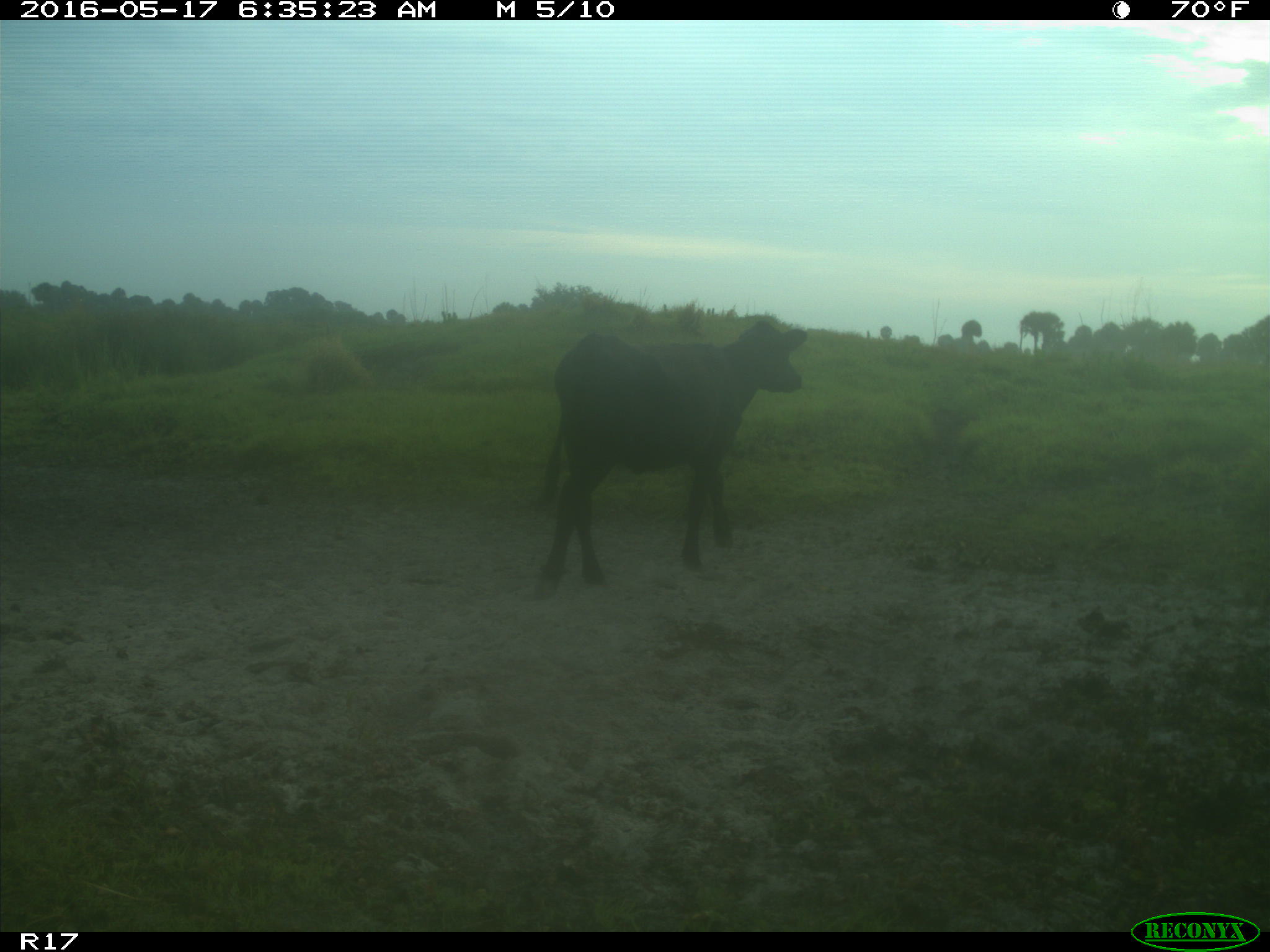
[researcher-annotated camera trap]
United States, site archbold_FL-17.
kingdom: Animalia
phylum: Chordata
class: Mammalia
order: Artiodactyla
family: Bovidae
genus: Bos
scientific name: Bos taurus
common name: domestic cow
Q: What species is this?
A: Bos taurus (domestic cow).